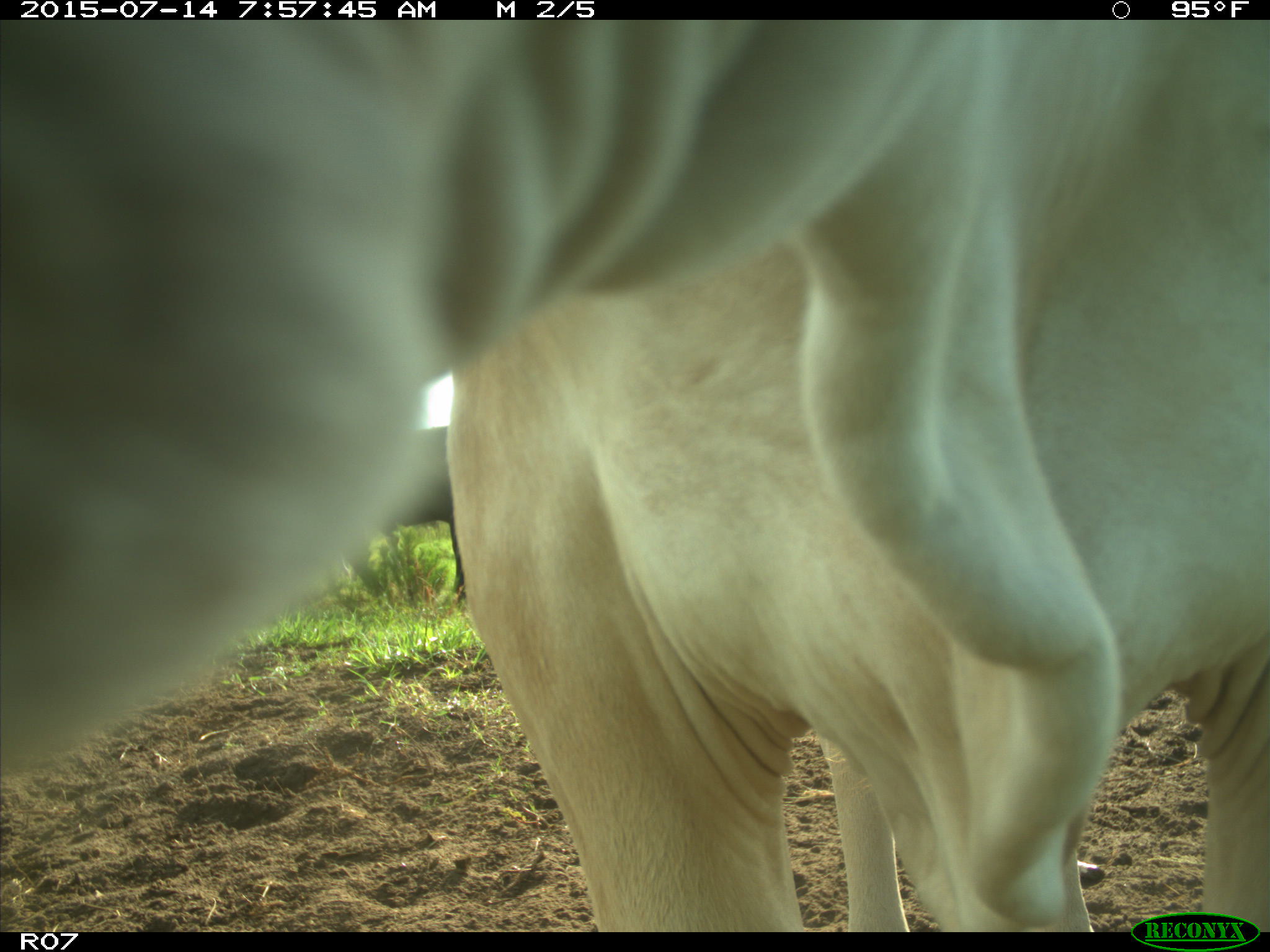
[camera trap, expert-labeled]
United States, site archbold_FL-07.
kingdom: Animalia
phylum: Chordata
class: Mammalia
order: Artiodactyla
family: Bovidae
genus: Bos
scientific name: Bos taurus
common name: domestic cow